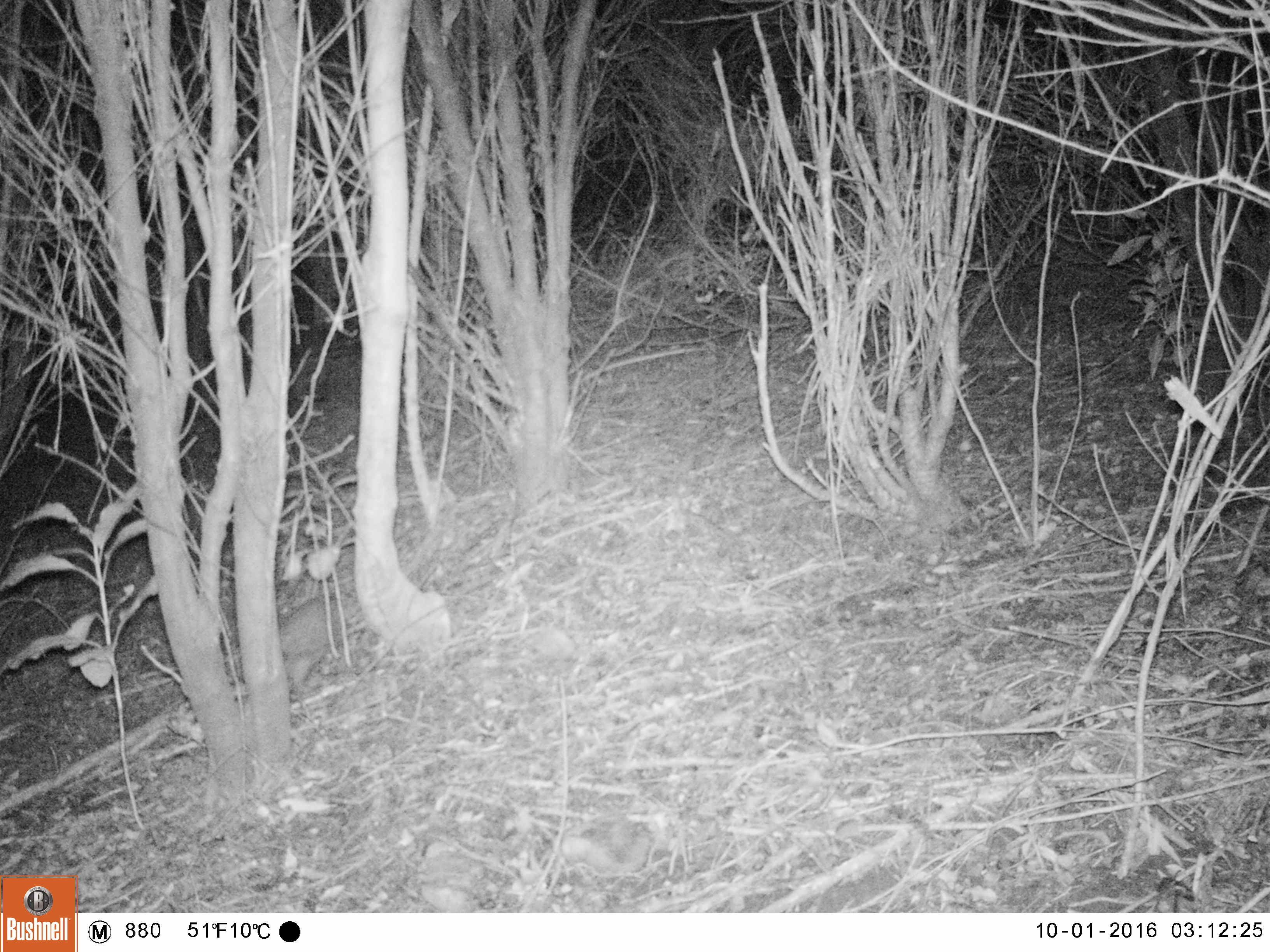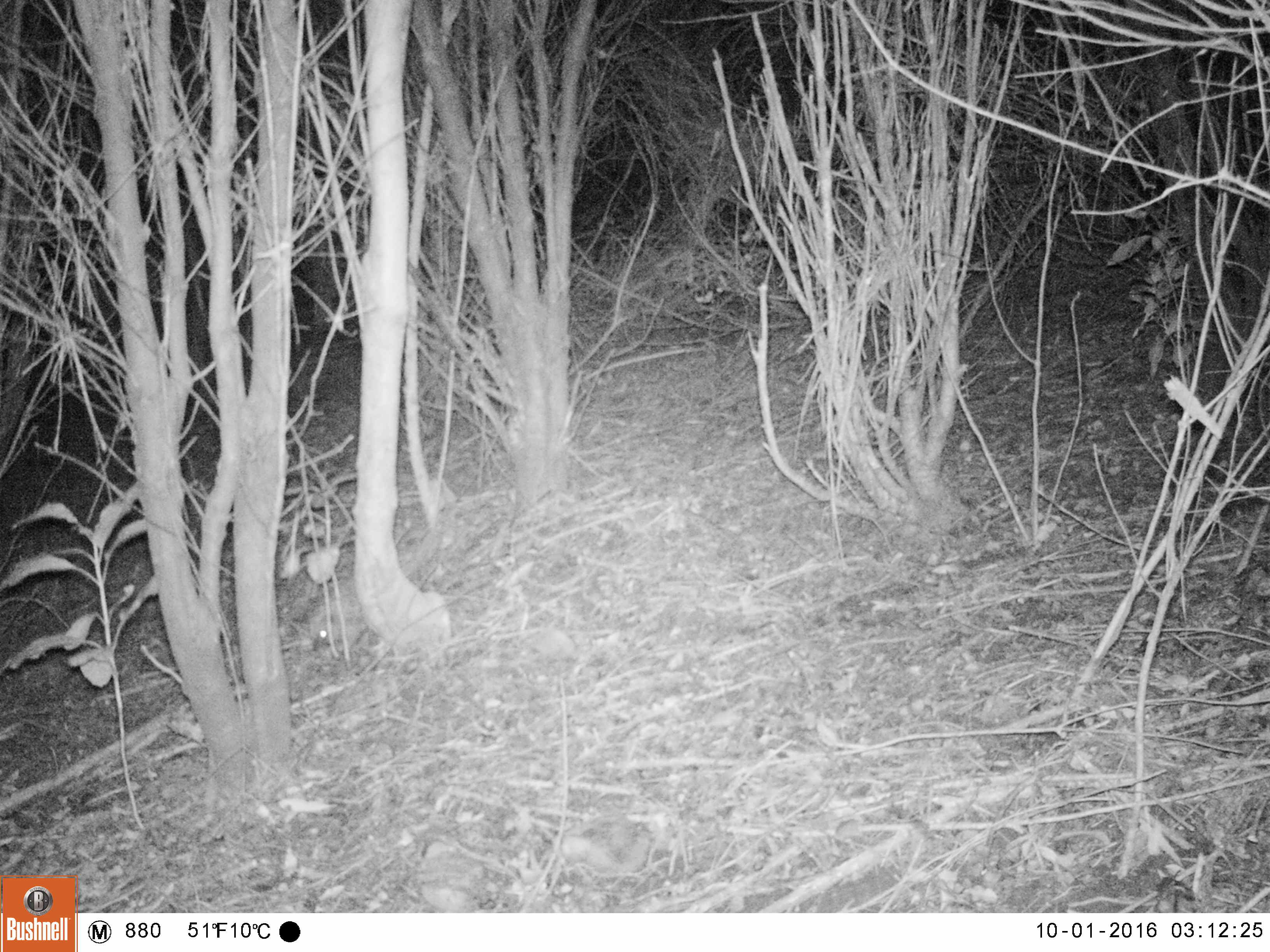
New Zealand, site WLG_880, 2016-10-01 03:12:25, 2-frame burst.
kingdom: Animalia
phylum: Chordata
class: Mammalia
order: Eulipotyphla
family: Erinaceidae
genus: Erinaceus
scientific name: Erinaceus europaeus europaeus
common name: european hedgehog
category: hedgehog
Hedgehog (european hedgehog) (Erinaceus europaeus europaeus).